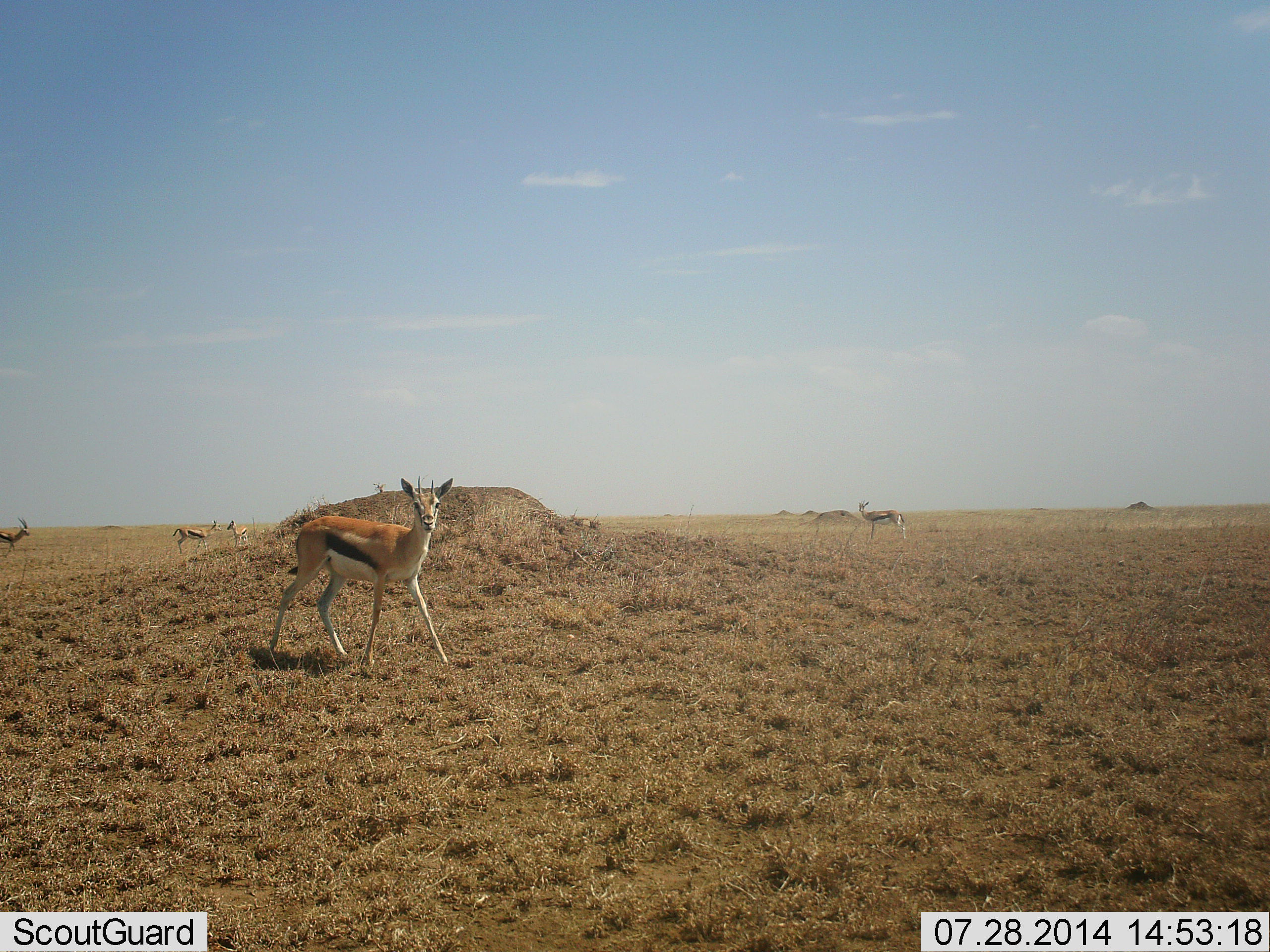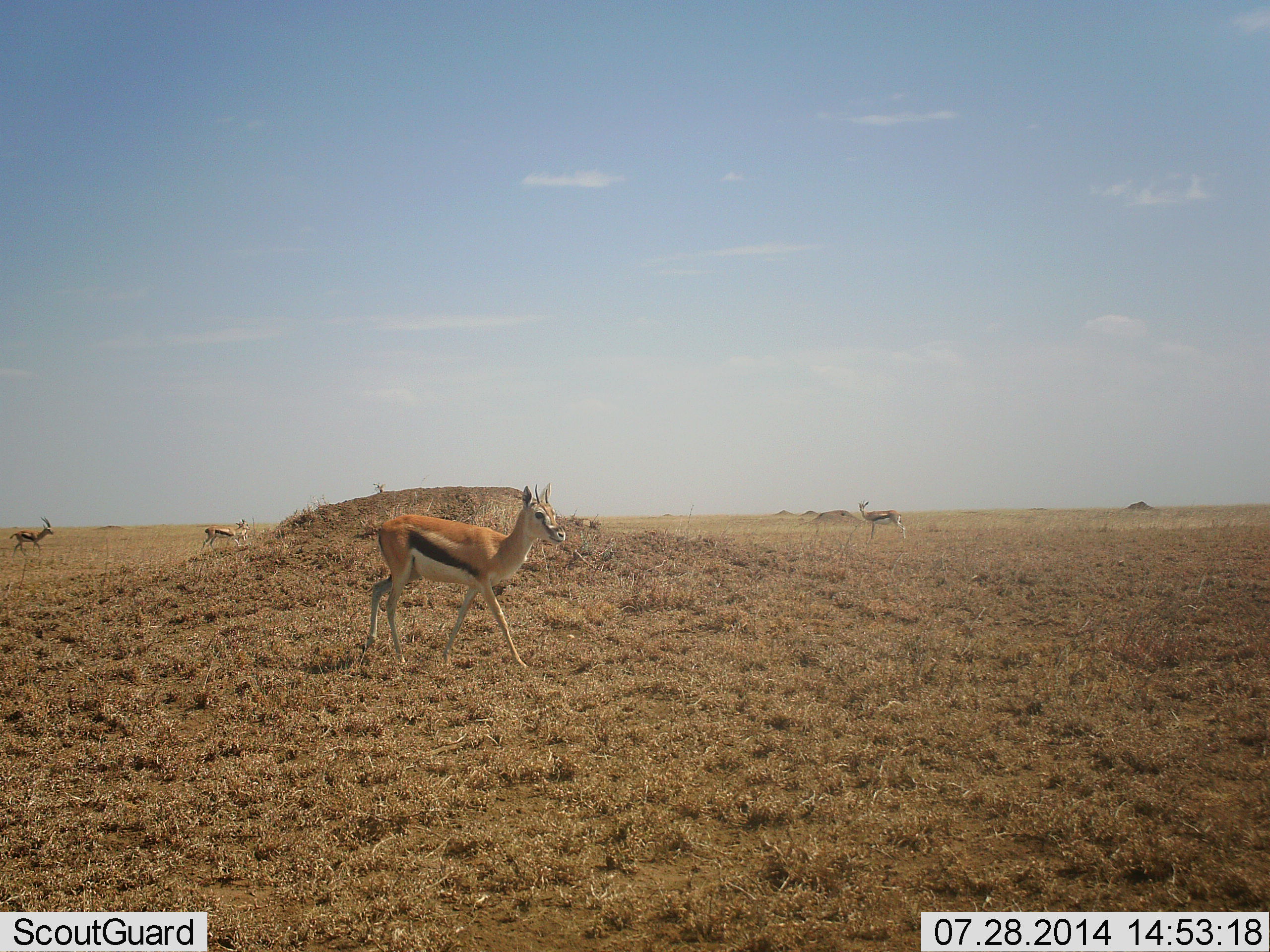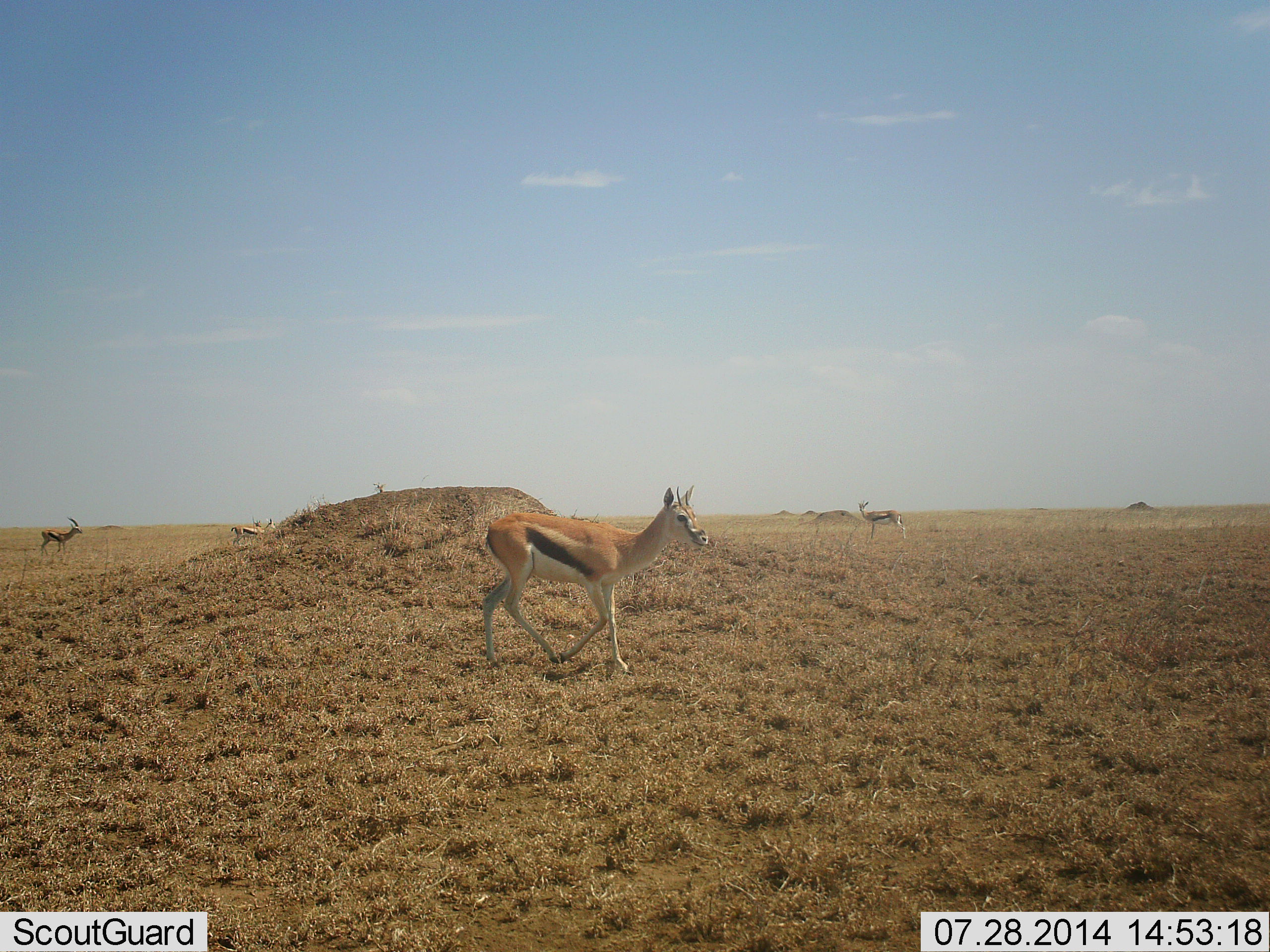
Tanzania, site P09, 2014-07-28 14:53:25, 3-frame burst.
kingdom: Animalia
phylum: Chordata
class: Mammalia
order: Artiodactyla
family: Bovidae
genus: Eudorcas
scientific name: Eudorcas thomsonii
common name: thomson's gazelle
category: gazellethomsons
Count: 4.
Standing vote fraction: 70%.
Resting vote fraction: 0%.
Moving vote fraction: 100%.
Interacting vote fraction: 0%.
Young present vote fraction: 10%.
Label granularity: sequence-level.